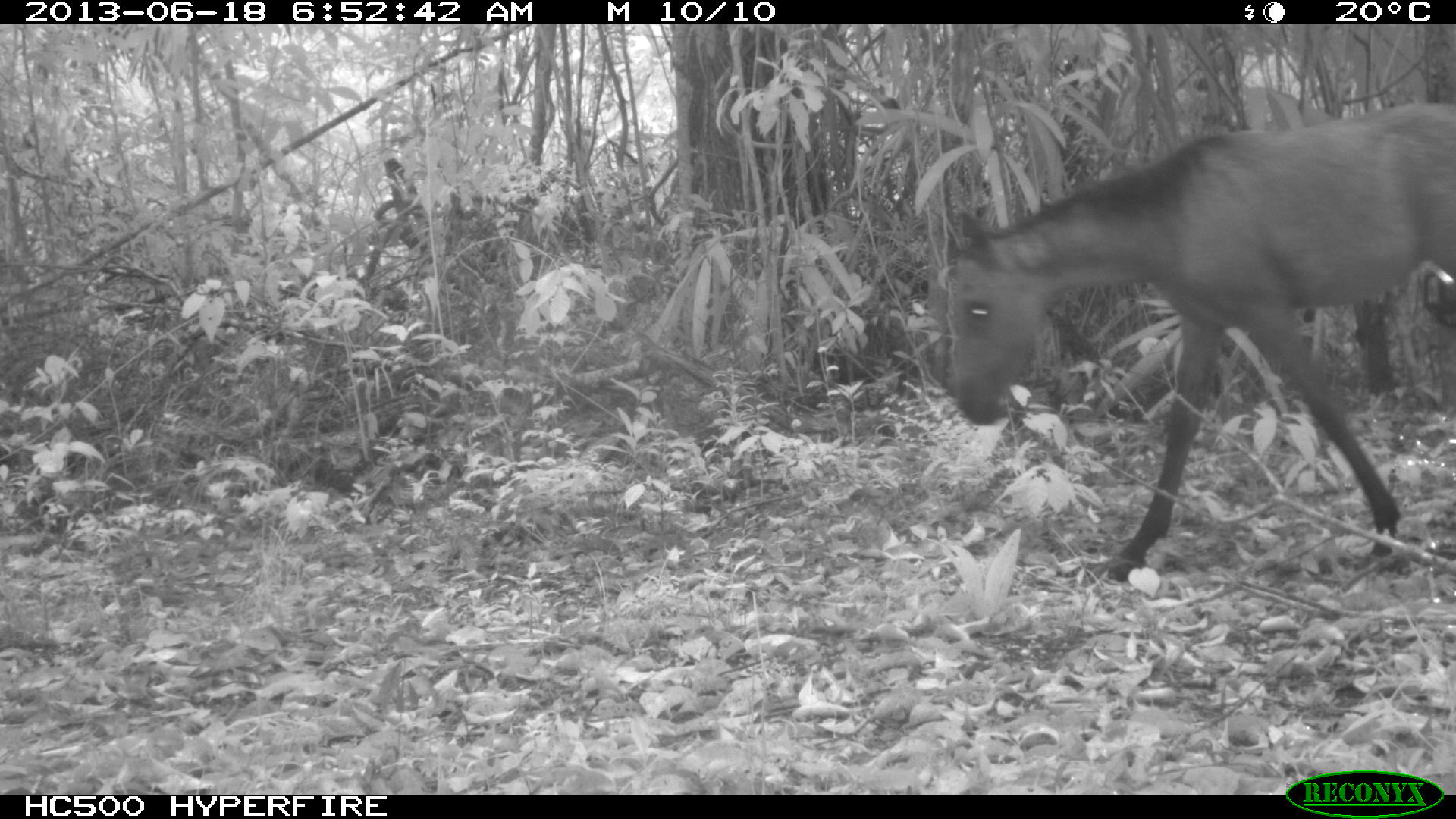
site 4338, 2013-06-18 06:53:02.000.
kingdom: Animalia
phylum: Chordata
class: Mammalia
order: Perissodactyla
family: Equidae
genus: Equus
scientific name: Equus ferus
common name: wild horse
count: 1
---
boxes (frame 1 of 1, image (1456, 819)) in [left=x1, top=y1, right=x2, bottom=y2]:
equus ferus: [left=946, top=97, right=1456, bottom=582]